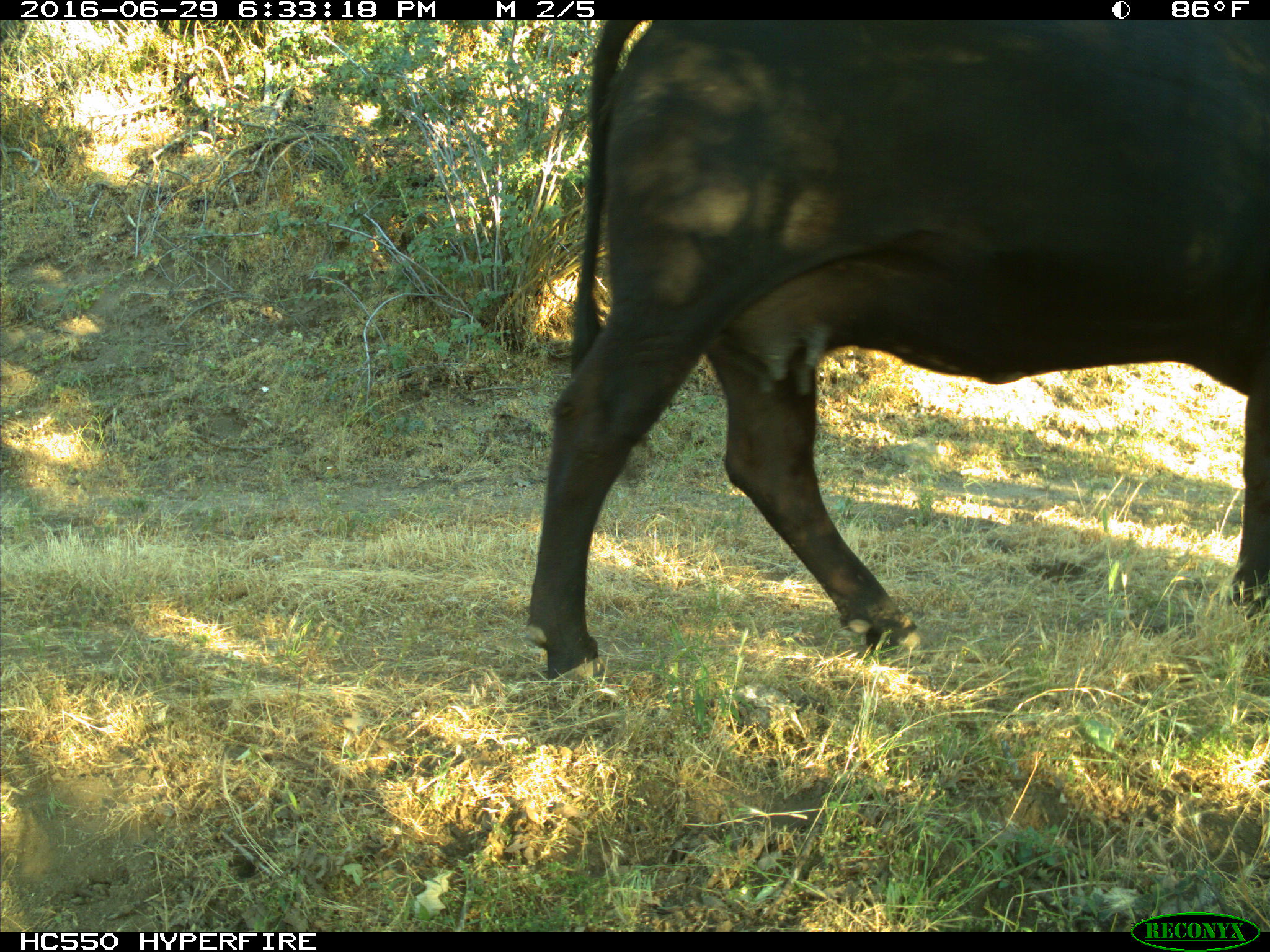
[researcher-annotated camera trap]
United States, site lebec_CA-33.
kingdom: Animalia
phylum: Chordata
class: Mammalia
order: Artiodactyla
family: Bovidae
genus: Bos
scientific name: Bos taurus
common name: domestic cow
Bos taurus (domestic cow).